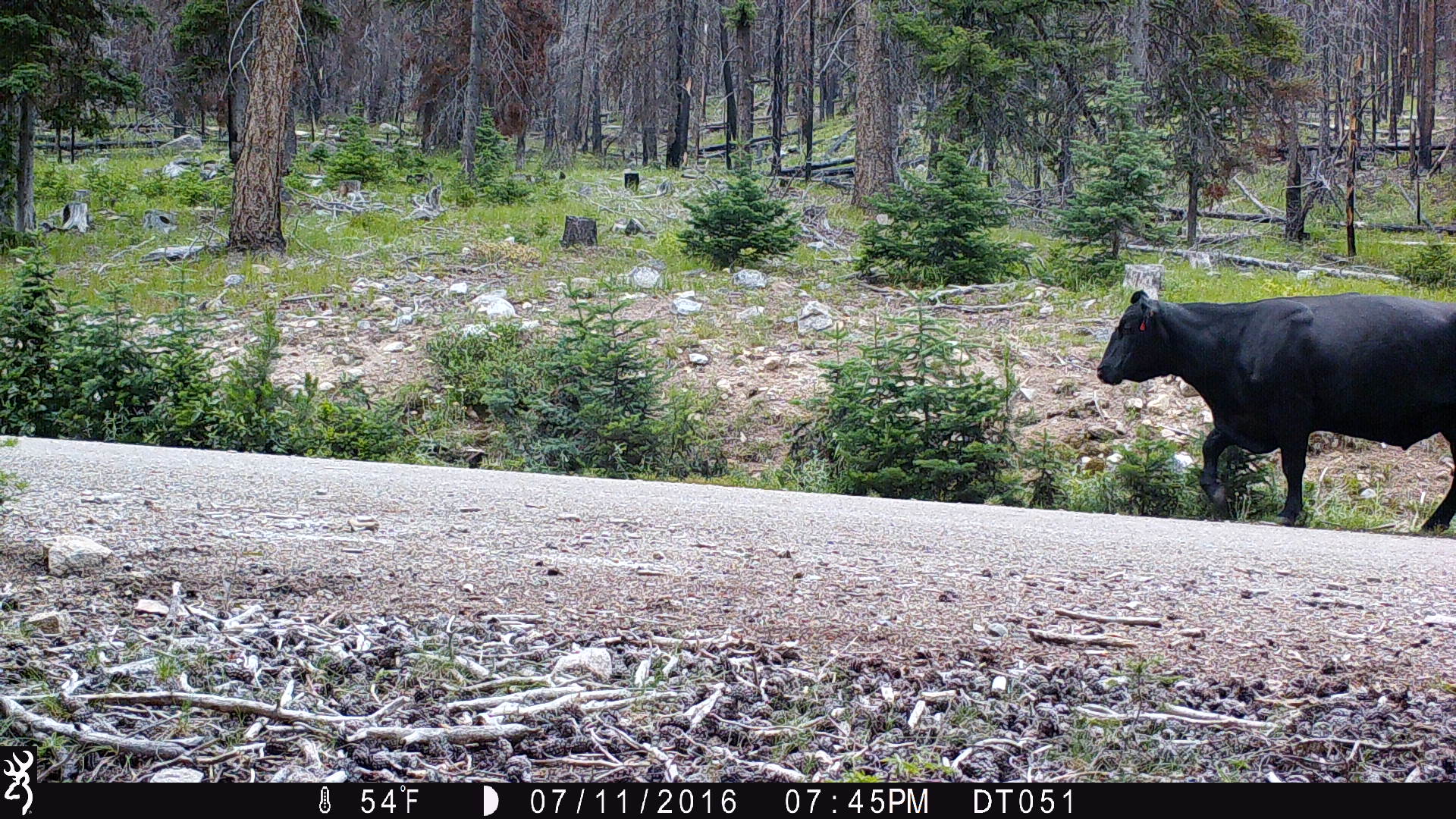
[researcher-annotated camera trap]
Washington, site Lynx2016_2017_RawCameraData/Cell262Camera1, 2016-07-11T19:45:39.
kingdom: Animalia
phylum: Chordata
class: Mammalia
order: Artiodactyla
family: Bovidae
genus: Bos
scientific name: Bos taurus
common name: domestic cattle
Domestic cattle (Bos taurus). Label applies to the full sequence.